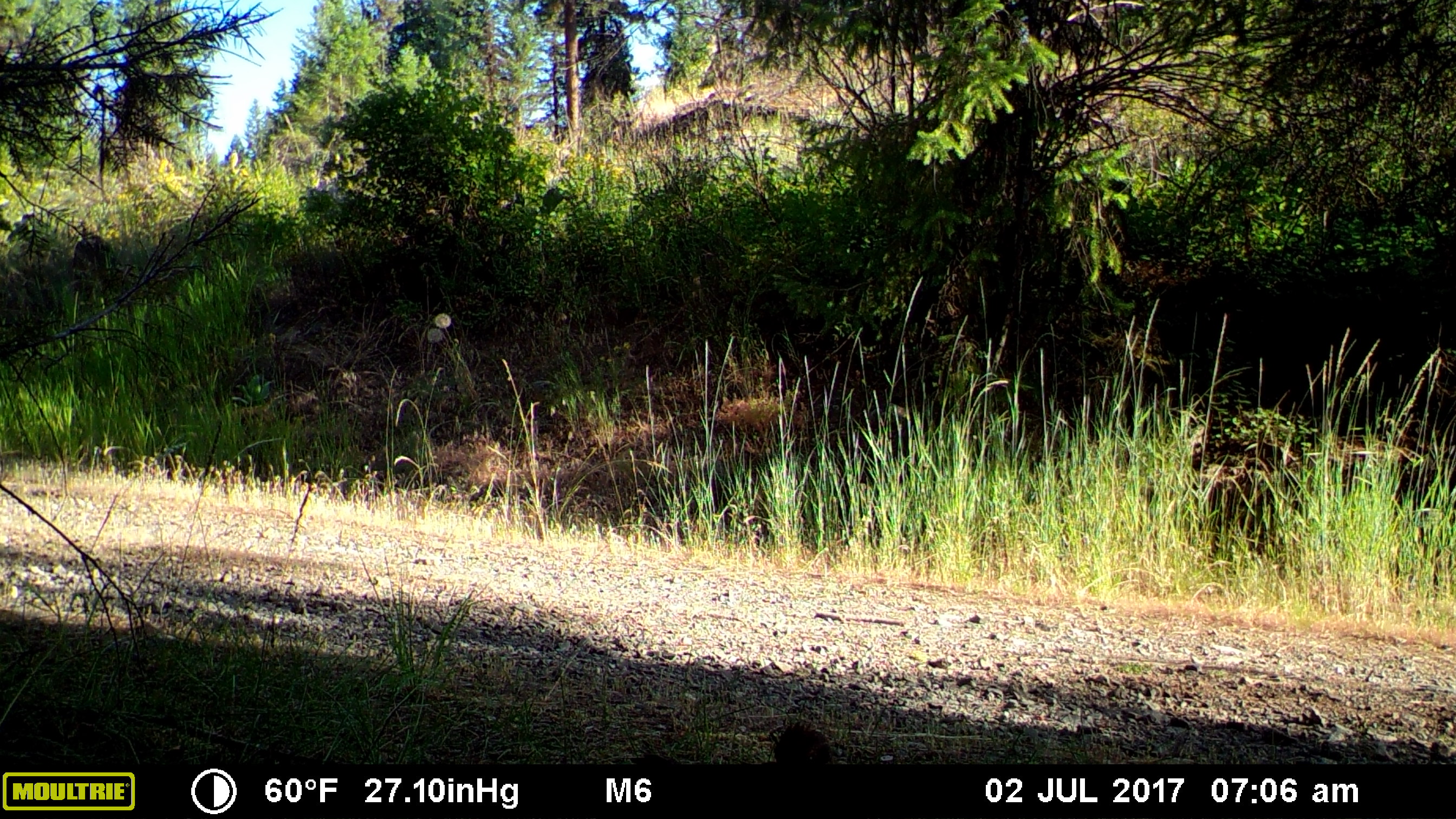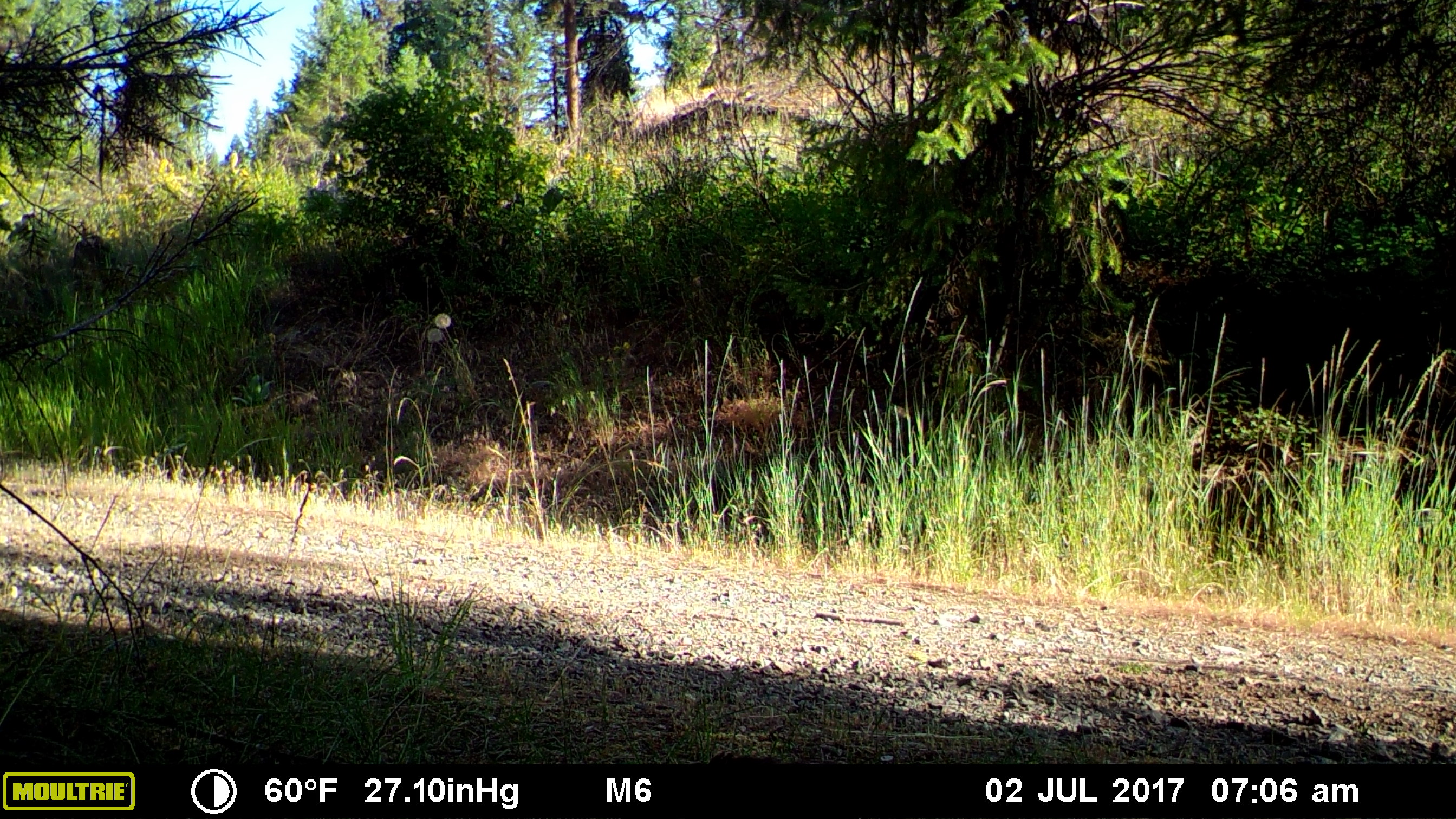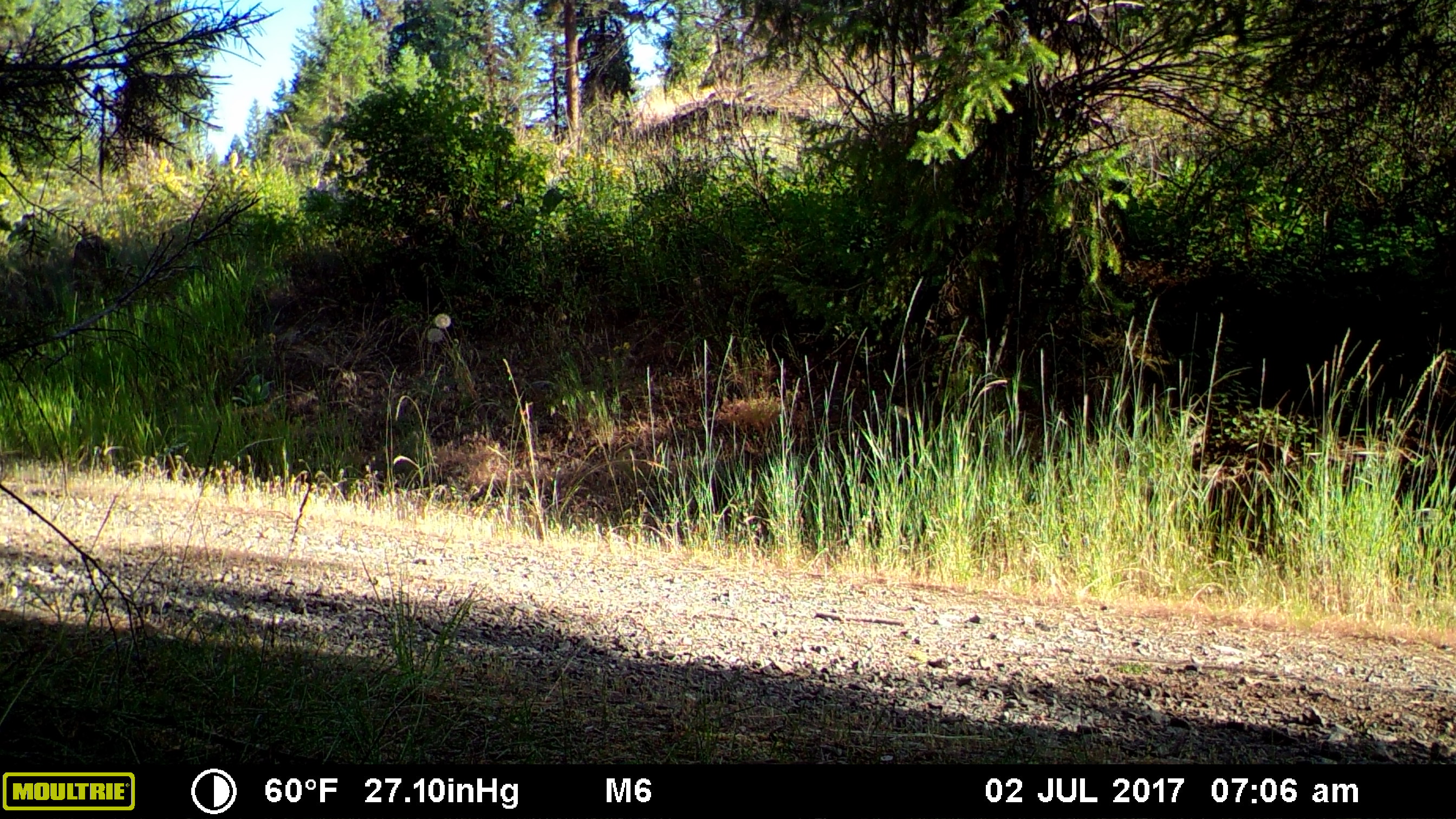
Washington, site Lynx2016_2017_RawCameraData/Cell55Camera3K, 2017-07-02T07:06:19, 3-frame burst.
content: unidentified animal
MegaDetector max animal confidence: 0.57